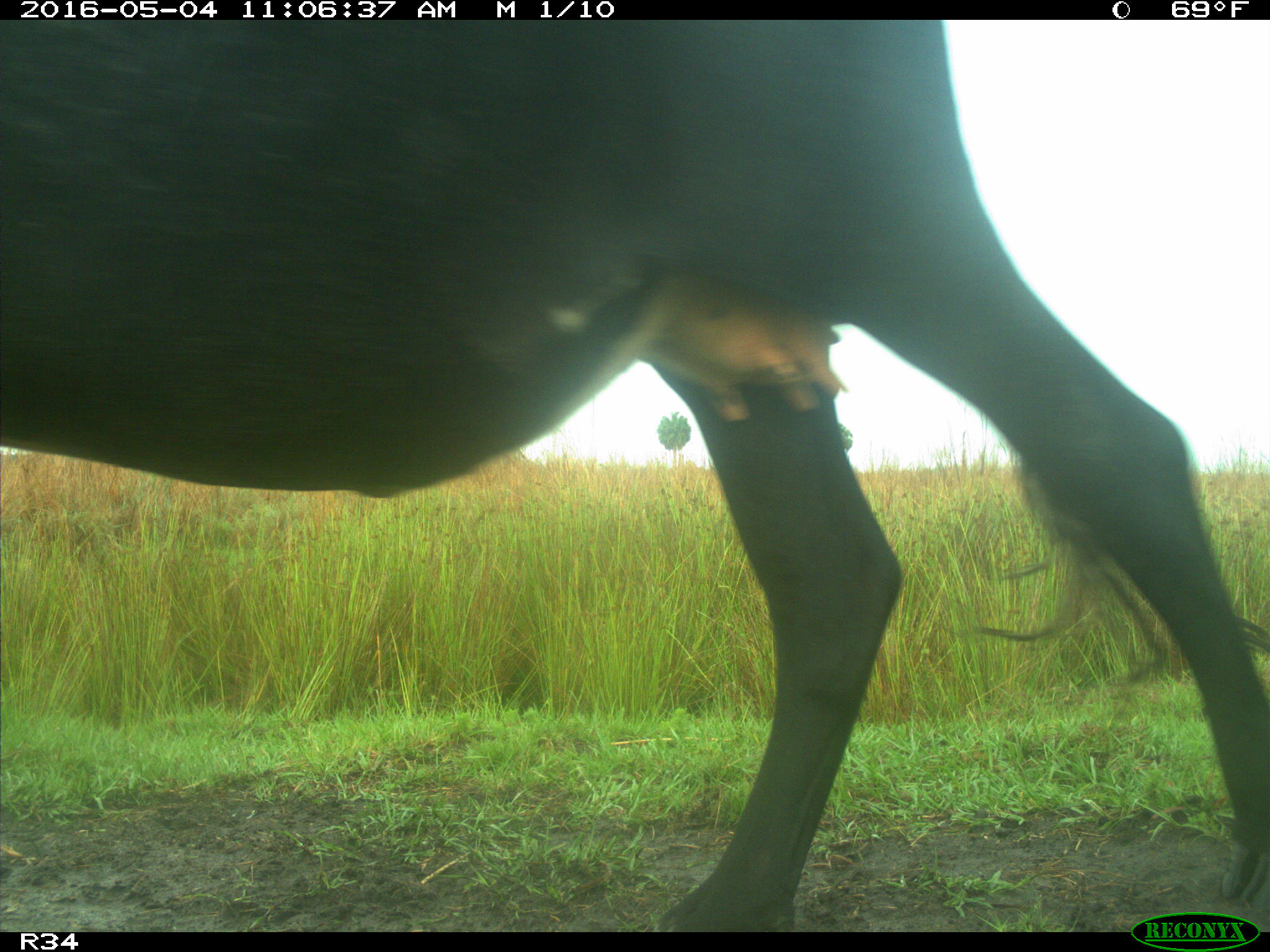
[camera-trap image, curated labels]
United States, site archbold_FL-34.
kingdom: Animalia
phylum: Chordata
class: Mammalia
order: Artiodactyla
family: Bovidae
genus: Bos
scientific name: Bos taurus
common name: domestic cow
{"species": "Bos taurus (domestic cow)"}